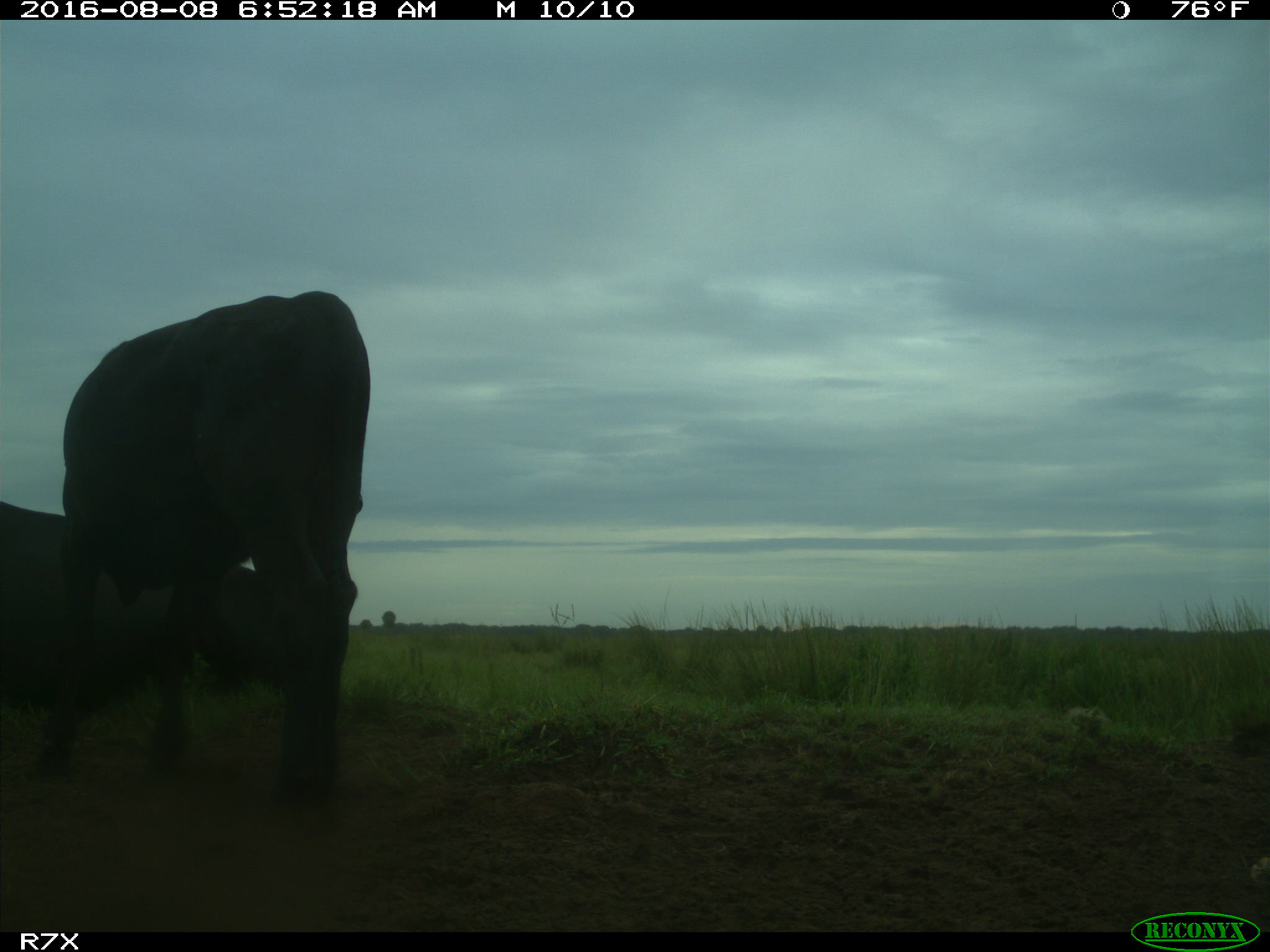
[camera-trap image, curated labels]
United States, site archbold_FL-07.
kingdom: Animalia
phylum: Chordata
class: Mammalia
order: Artiodactyla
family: Bovidae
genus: Bos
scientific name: Bos taurus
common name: domestic cow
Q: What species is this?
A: Bos taurus (domestic cow).